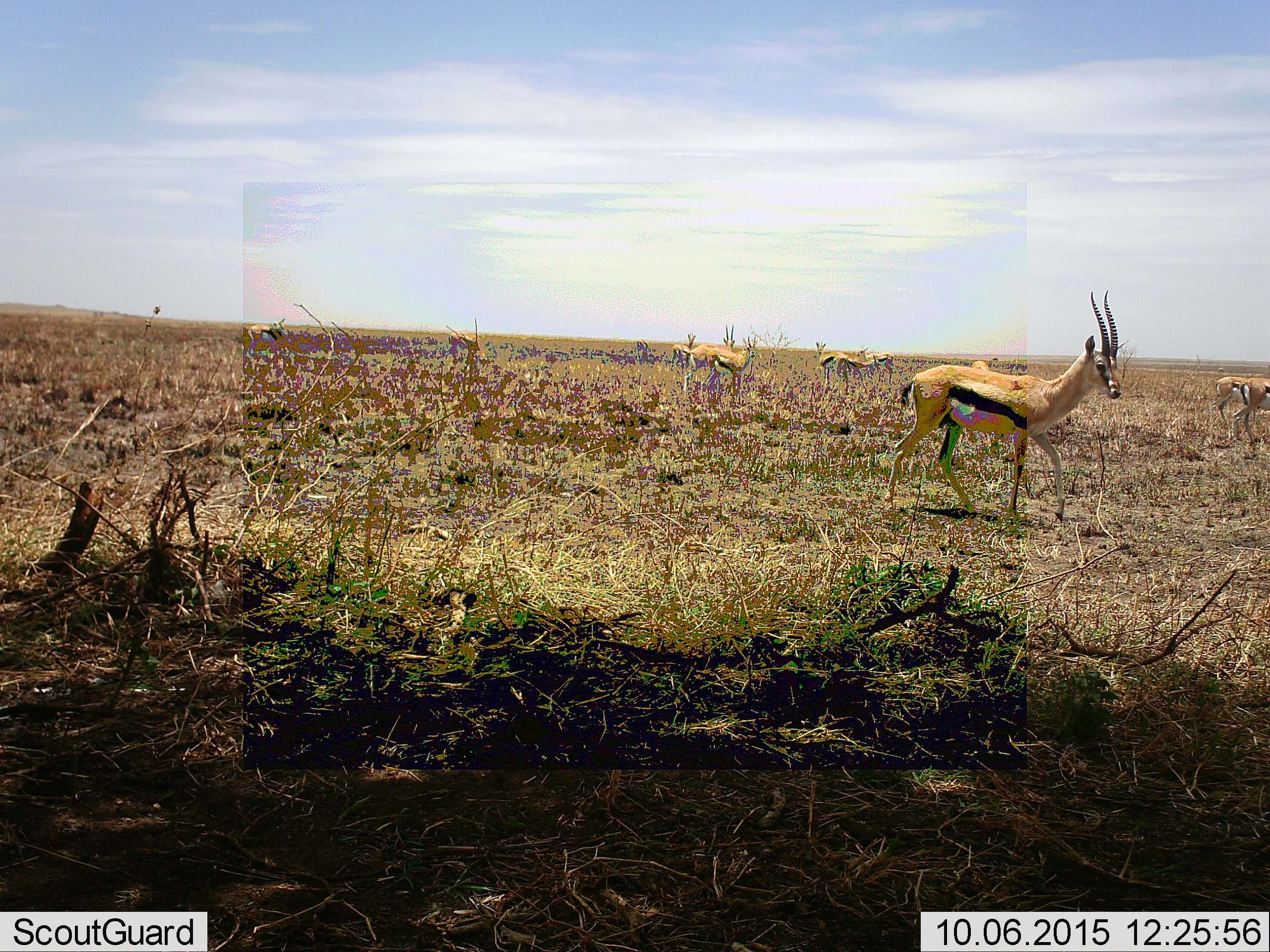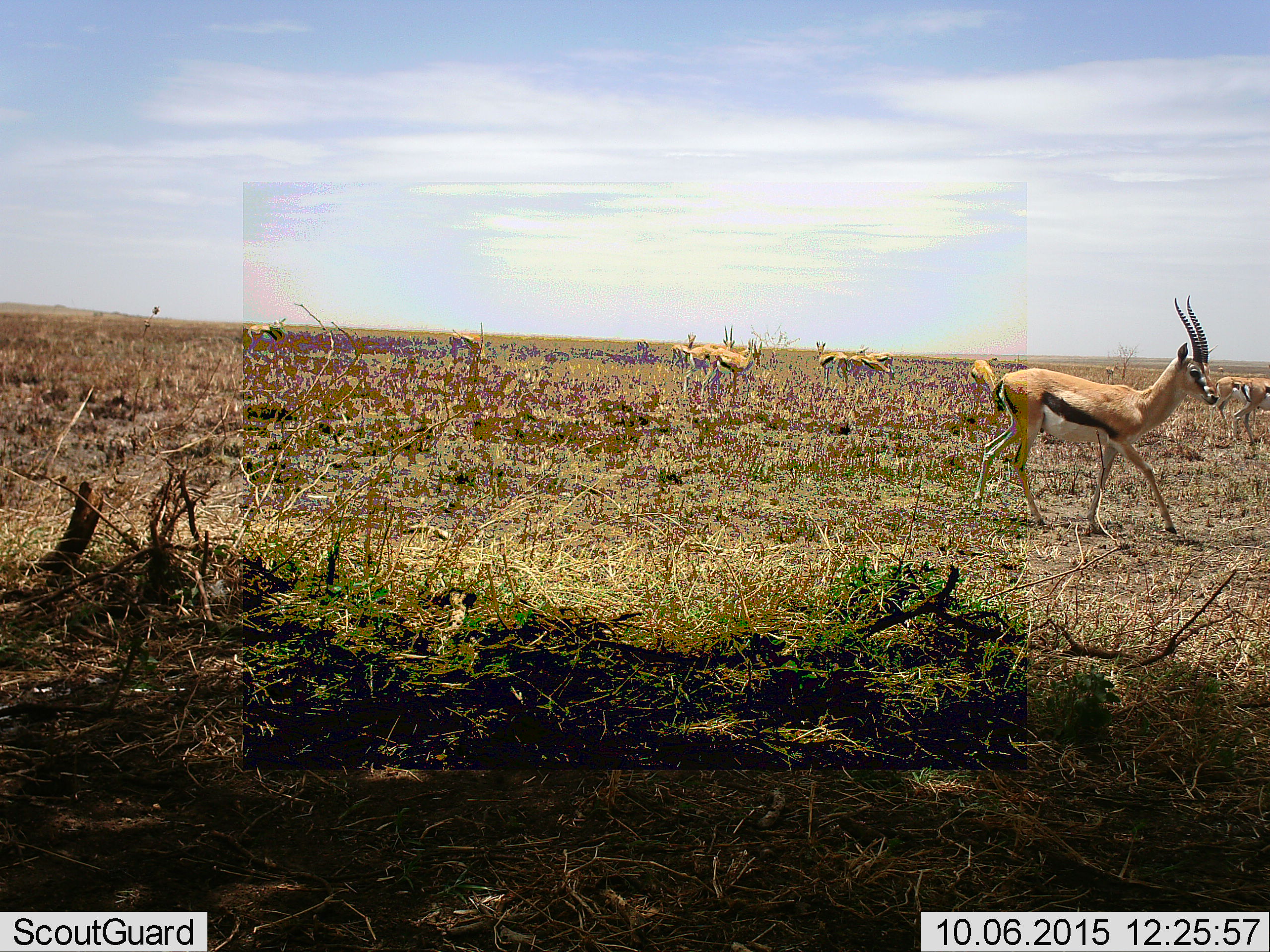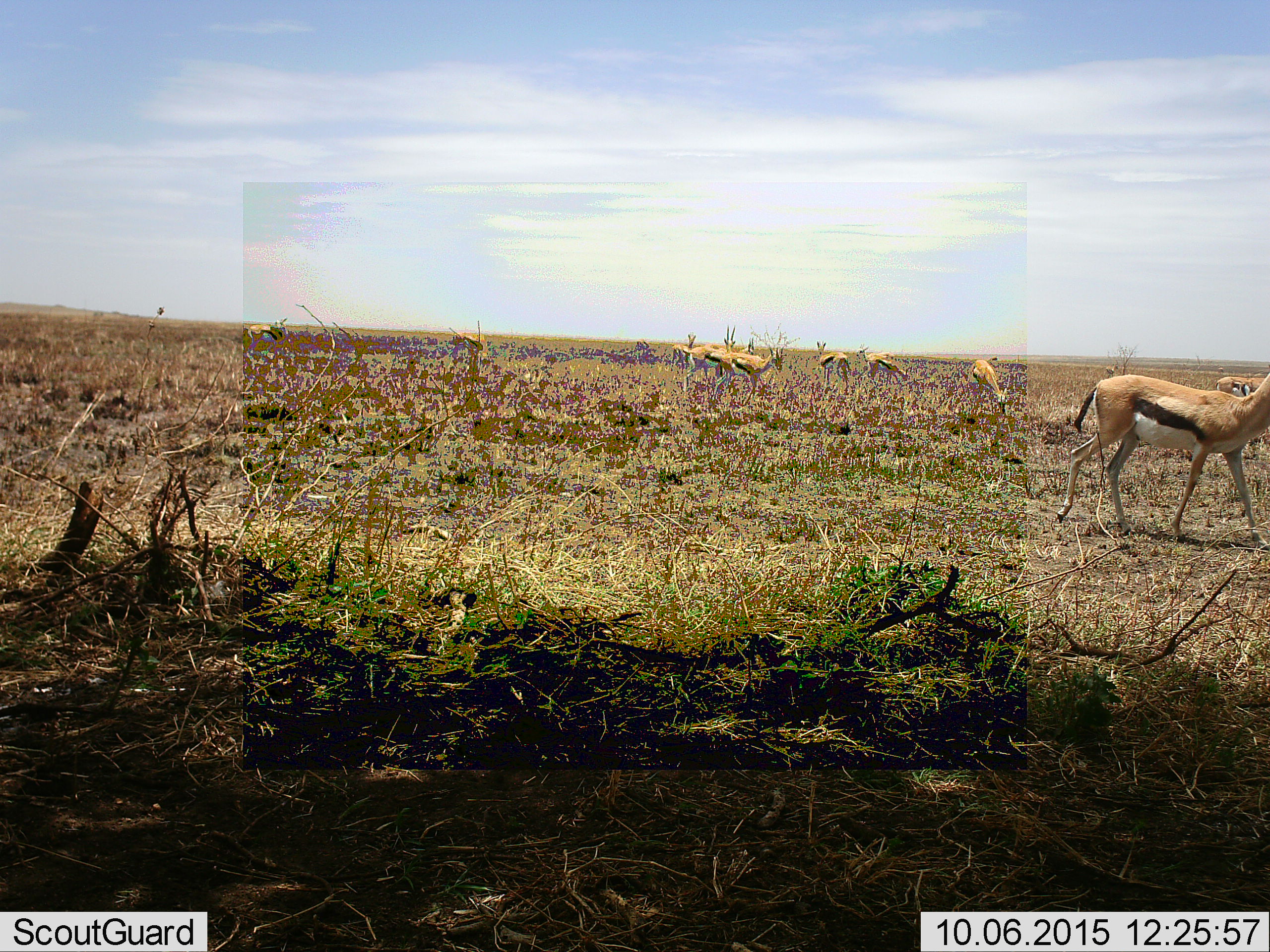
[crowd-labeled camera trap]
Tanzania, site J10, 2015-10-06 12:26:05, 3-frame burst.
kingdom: Animalia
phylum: Chordata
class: Mammalia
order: Artiodactyla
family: Bovidae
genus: Eudorcas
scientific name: Eudorcas thomsonii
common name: thomson's gazelle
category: gazellethomsons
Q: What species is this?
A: Gazellethomsons (thomson's gazelle) (Eudorcas thomsonii).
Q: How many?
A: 11-50.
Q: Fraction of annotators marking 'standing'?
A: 78%.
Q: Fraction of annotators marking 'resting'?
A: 0%.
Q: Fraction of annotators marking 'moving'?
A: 89%.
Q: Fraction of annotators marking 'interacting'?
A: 0%.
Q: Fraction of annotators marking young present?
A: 0%.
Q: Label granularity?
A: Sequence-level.